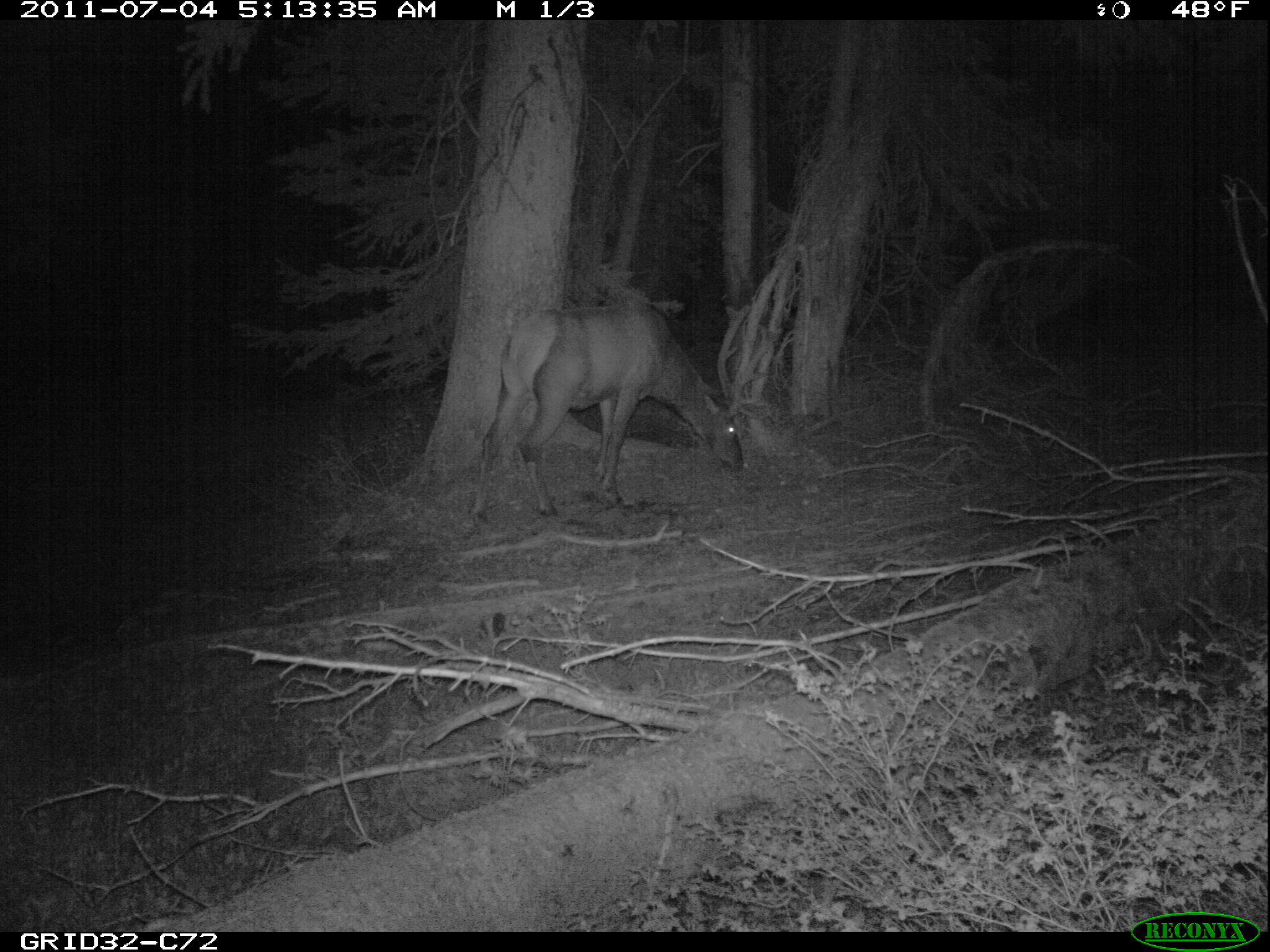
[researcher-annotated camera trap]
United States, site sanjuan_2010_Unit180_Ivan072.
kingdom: Animalia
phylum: Chordata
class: Mammalia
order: Artiodactyla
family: Cervidae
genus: Cervus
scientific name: Cervus elaphus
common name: red deer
Cervus elaphus (red deer).